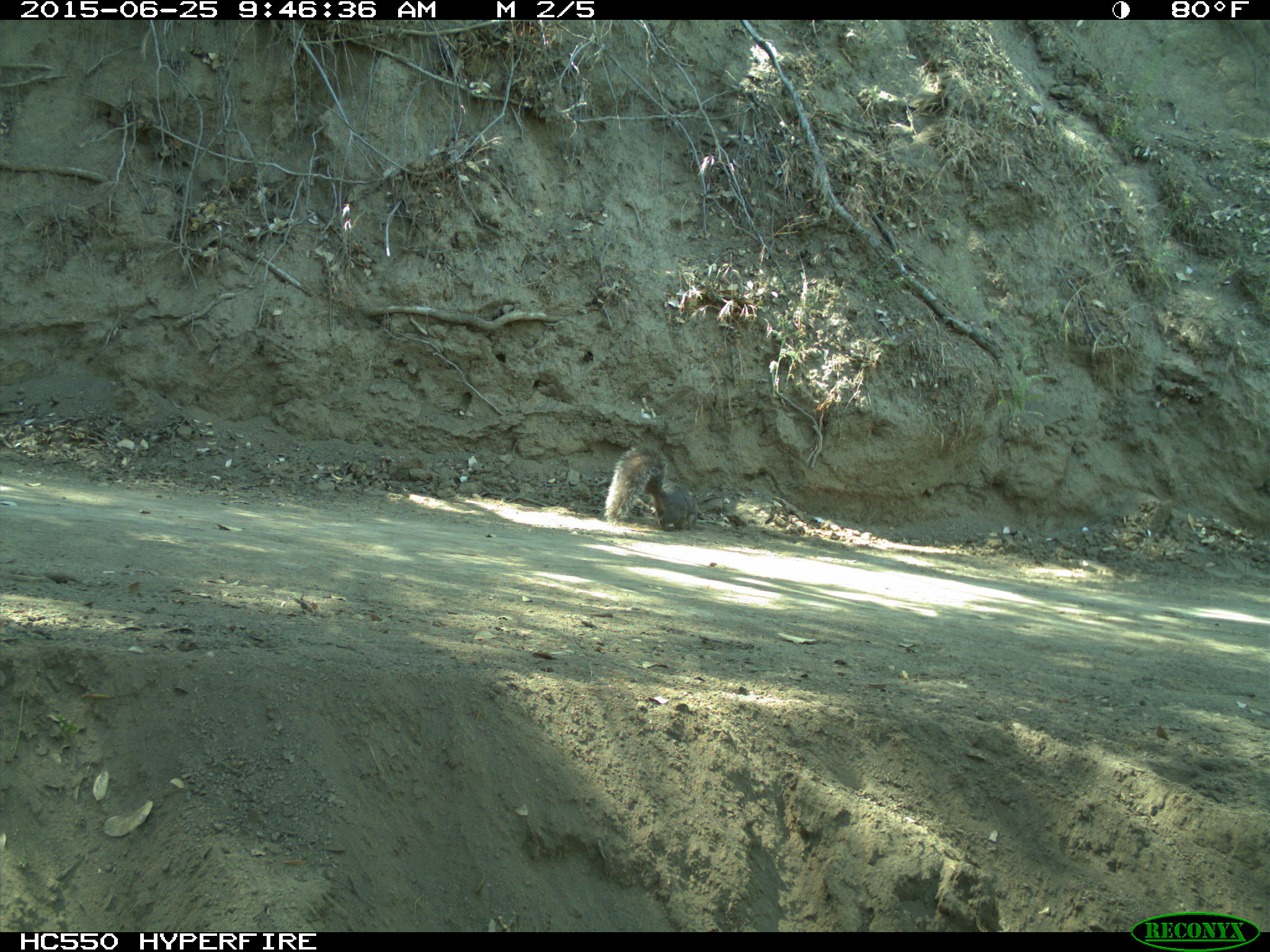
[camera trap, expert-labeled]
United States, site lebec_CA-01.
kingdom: Animalia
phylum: Chordata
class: Mammalia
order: Rodentia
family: Sciuridae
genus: Sciurus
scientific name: Sciurus carolinensis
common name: eastern gray squirrel